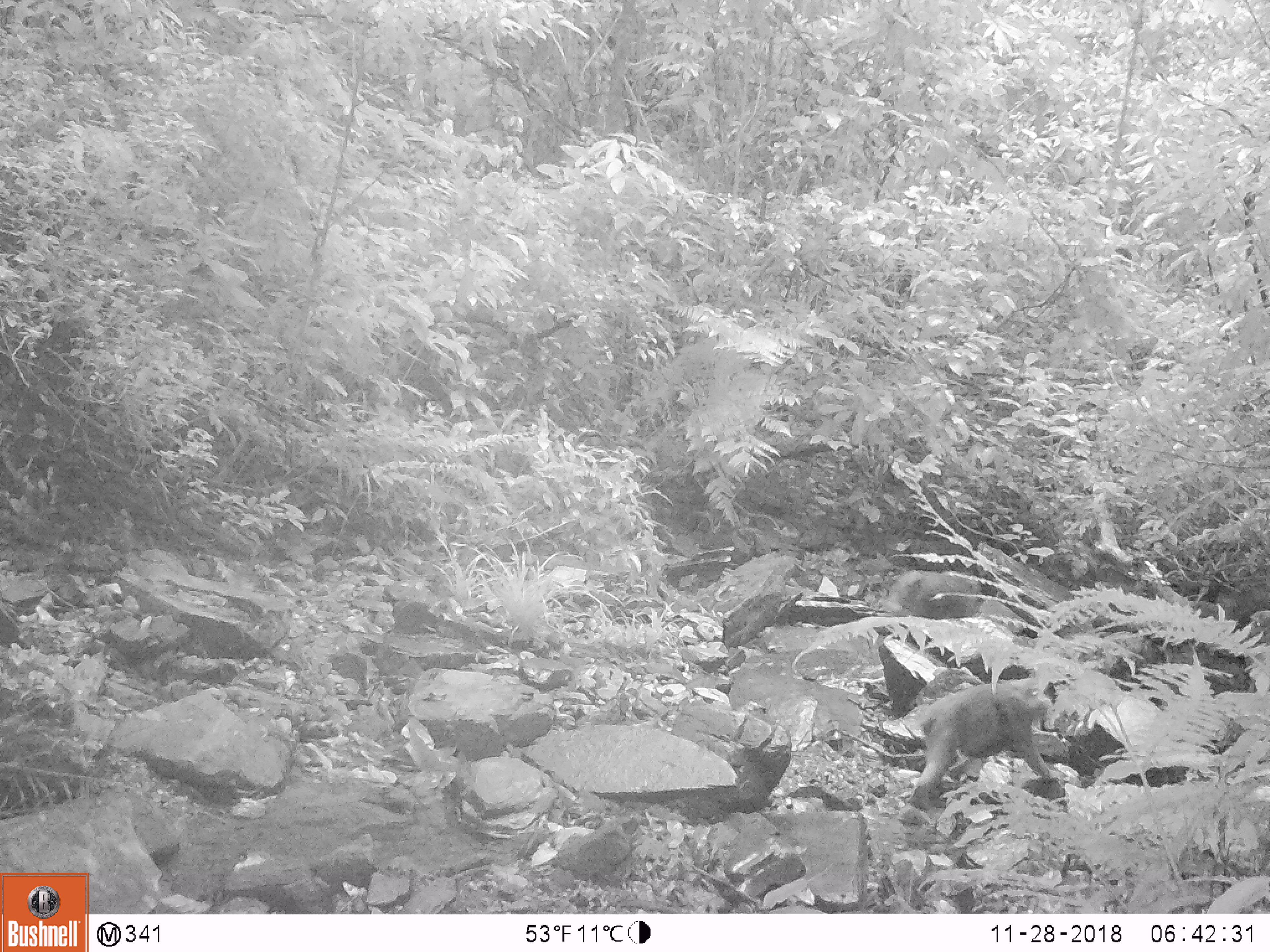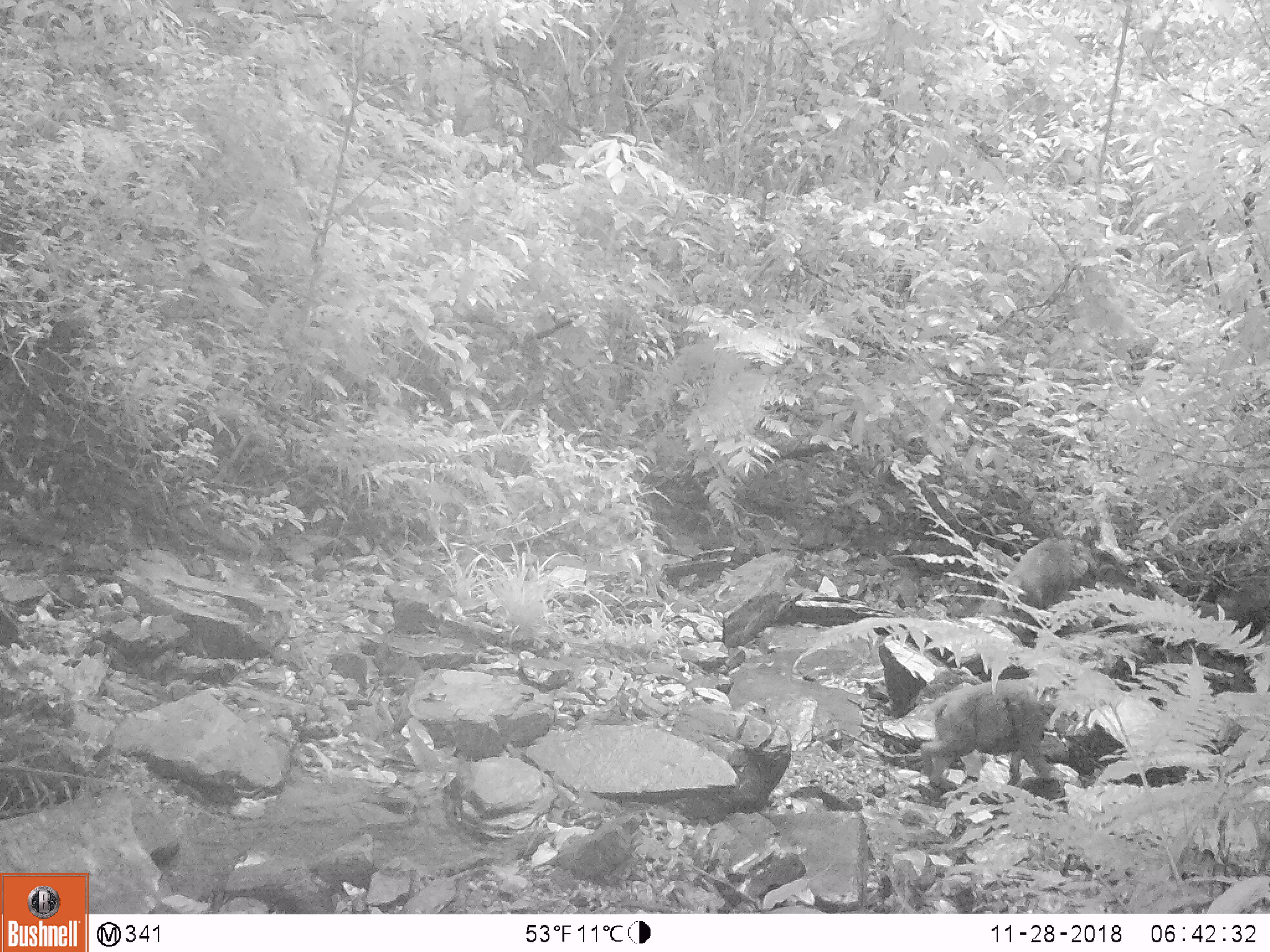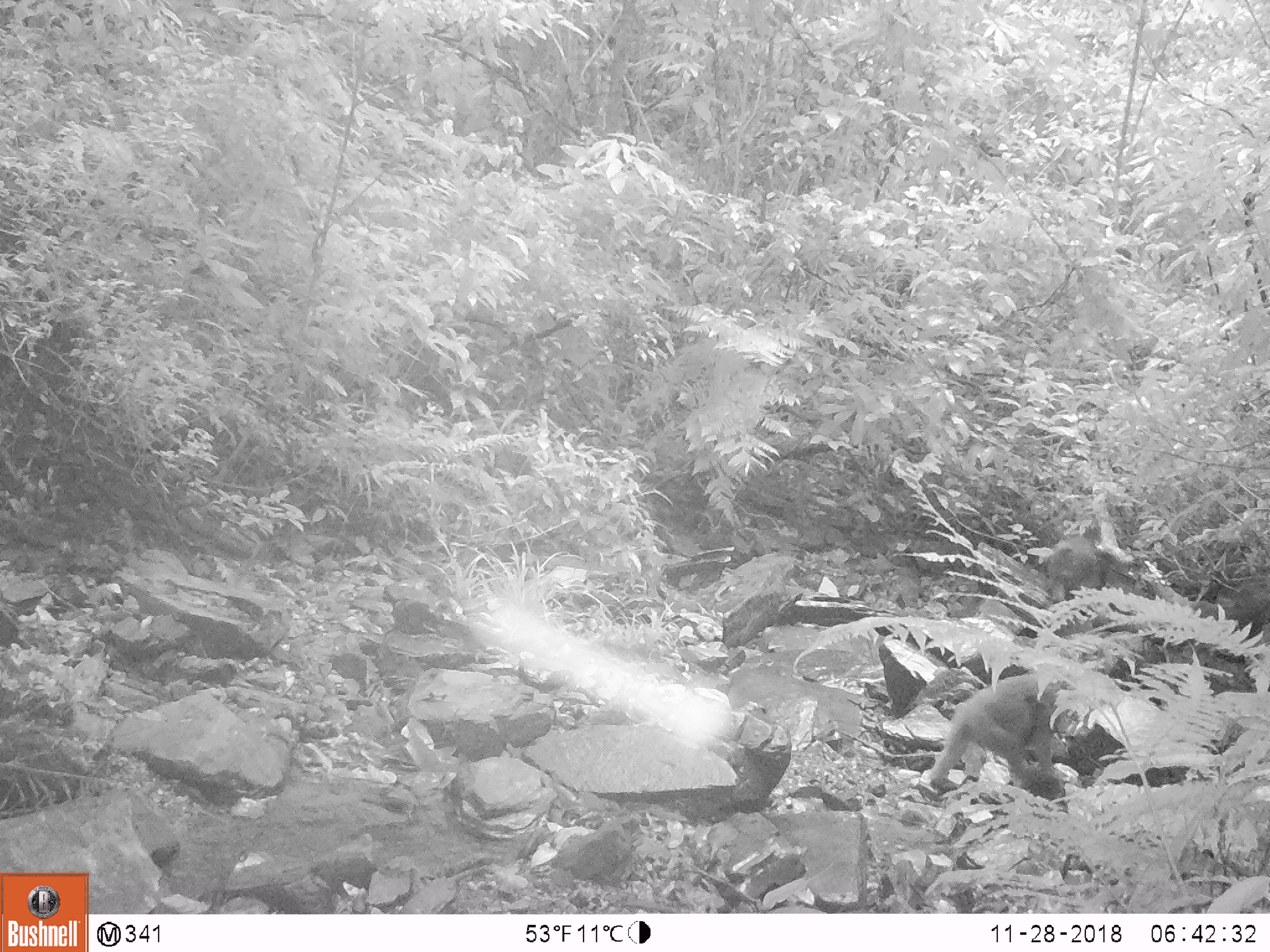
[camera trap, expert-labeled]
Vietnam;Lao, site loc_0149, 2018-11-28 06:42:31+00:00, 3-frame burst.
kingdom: Animalia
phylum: Chordata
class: Mammalia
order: Primates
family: Cercopithecidae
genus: Macaca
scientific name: Macaca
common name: macaques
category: assam or rhesus macaque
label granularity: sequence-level